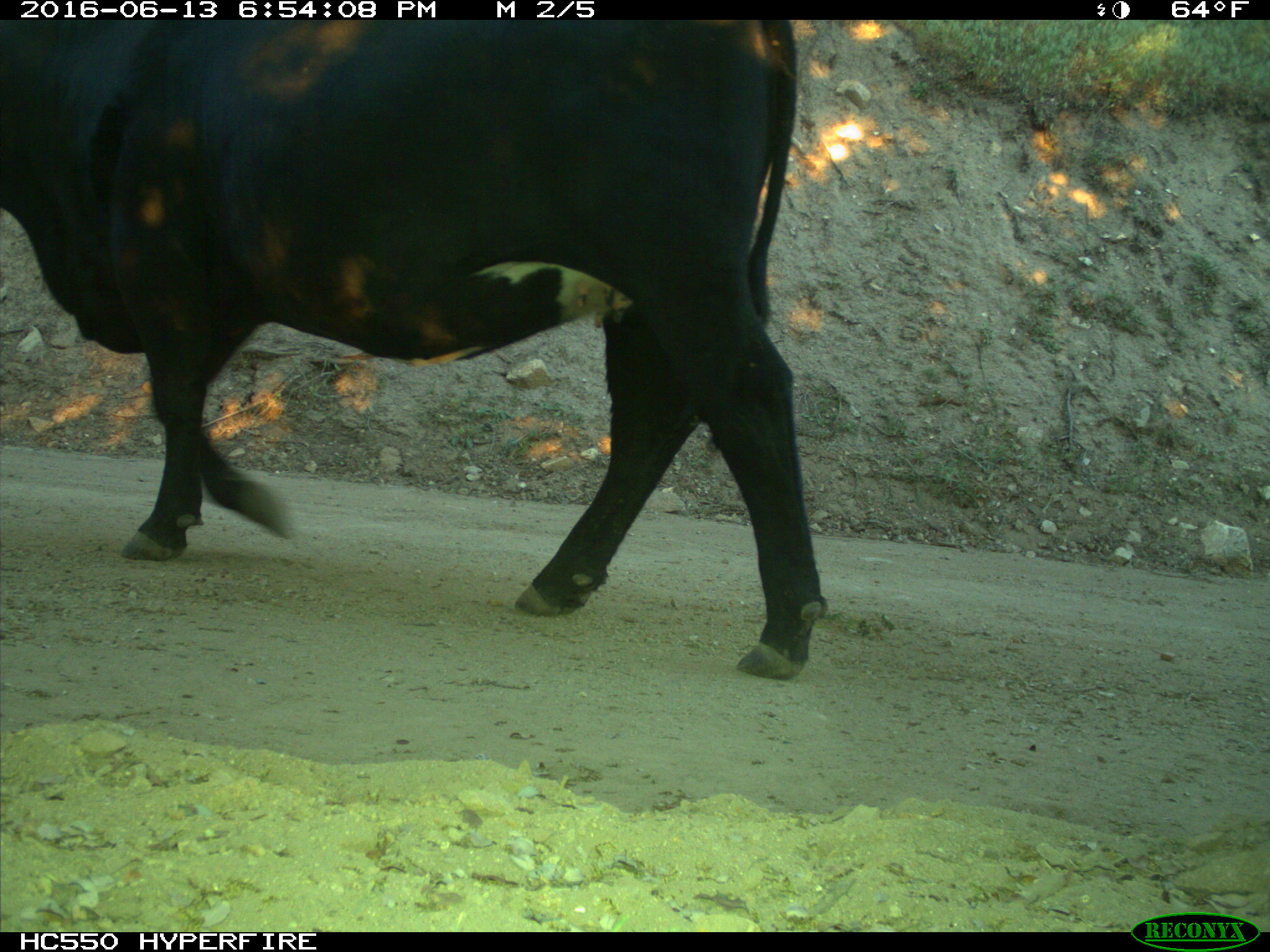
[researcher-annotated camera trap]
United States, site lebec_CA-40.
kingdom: Animalia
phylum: Chordata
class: Mammalia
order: Artiodactyla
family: Bovidae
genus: Bos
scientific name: Bos taurus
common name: domestic cow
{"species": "Bos taurus (domestic cow)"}